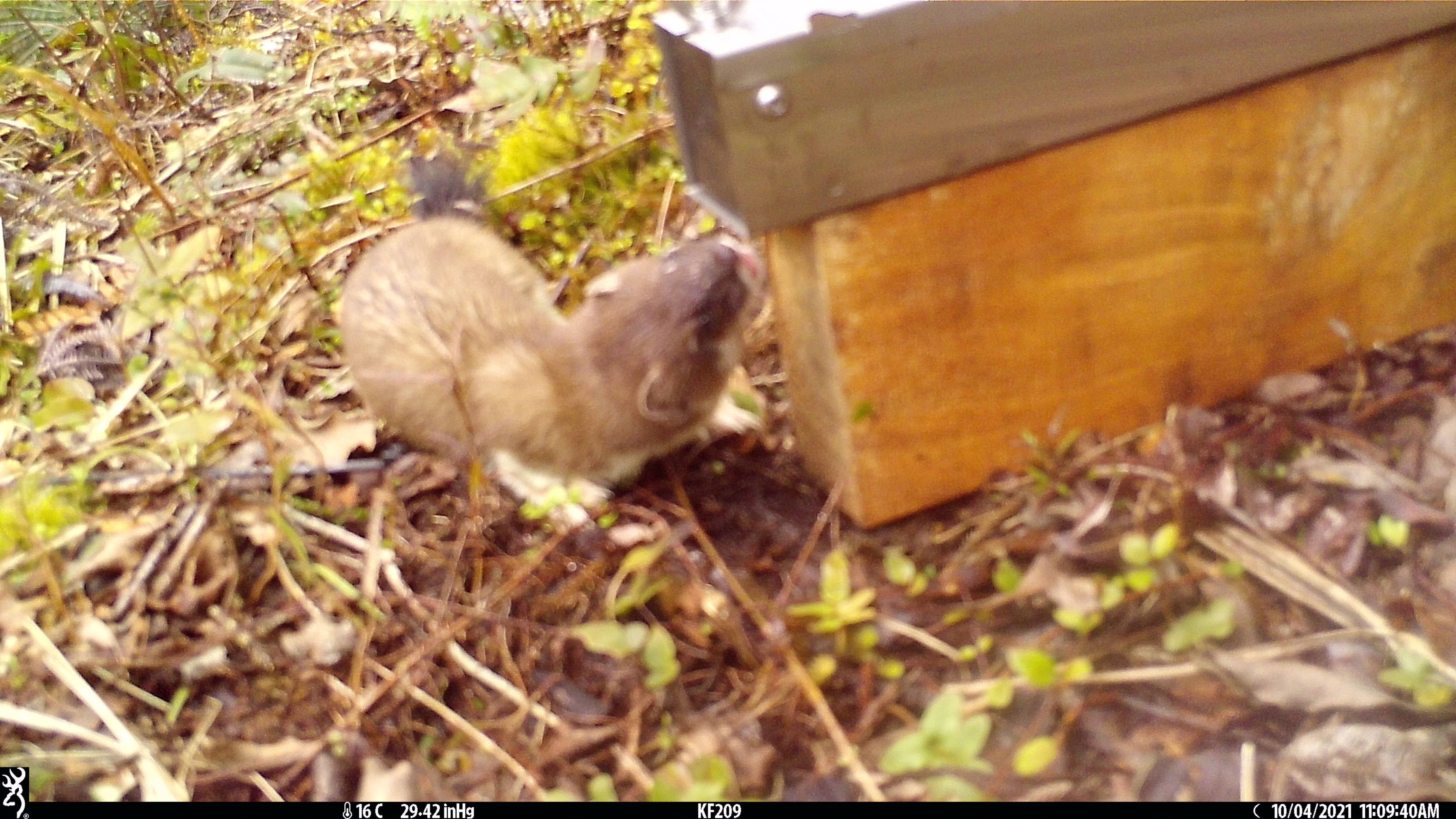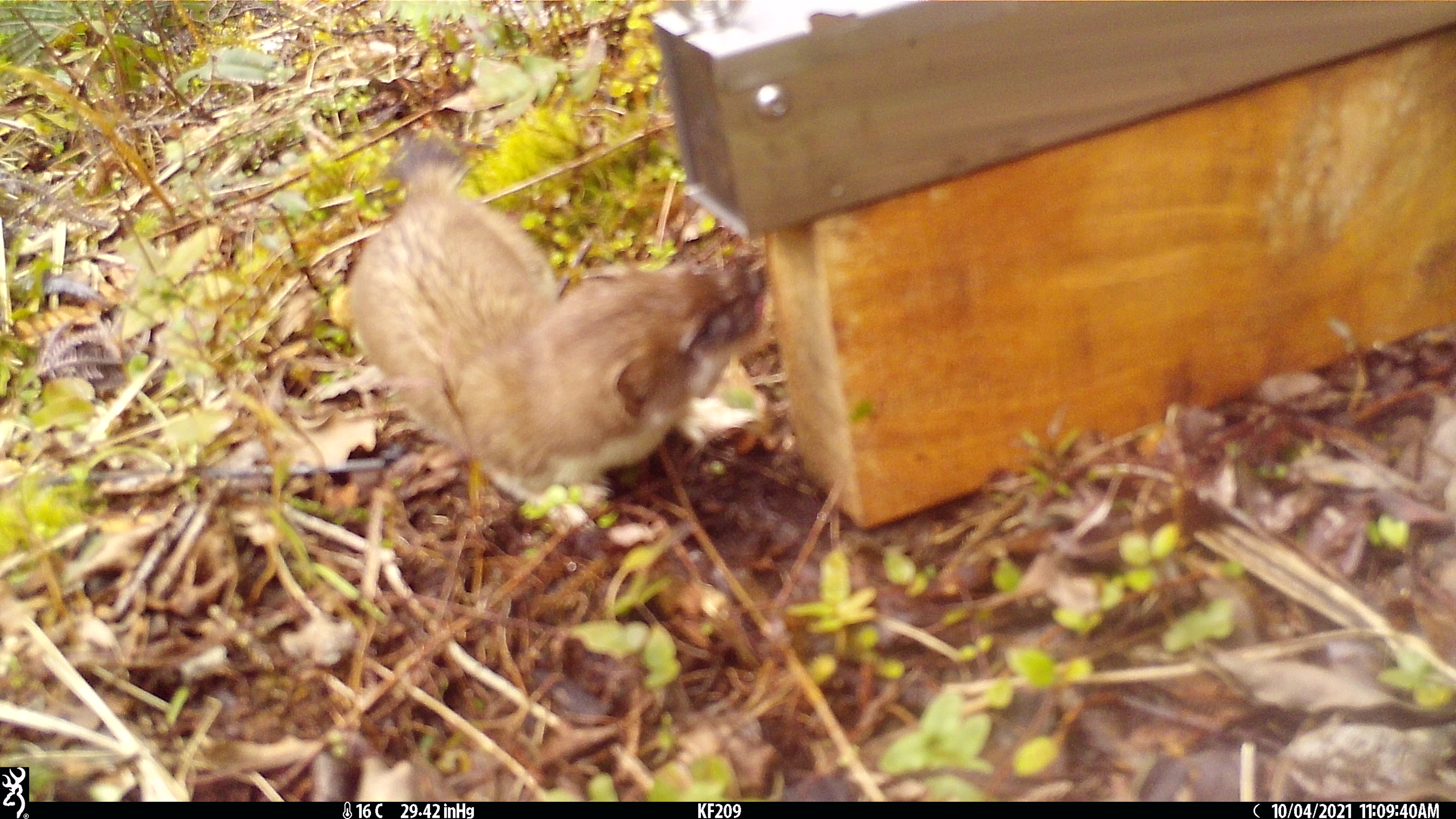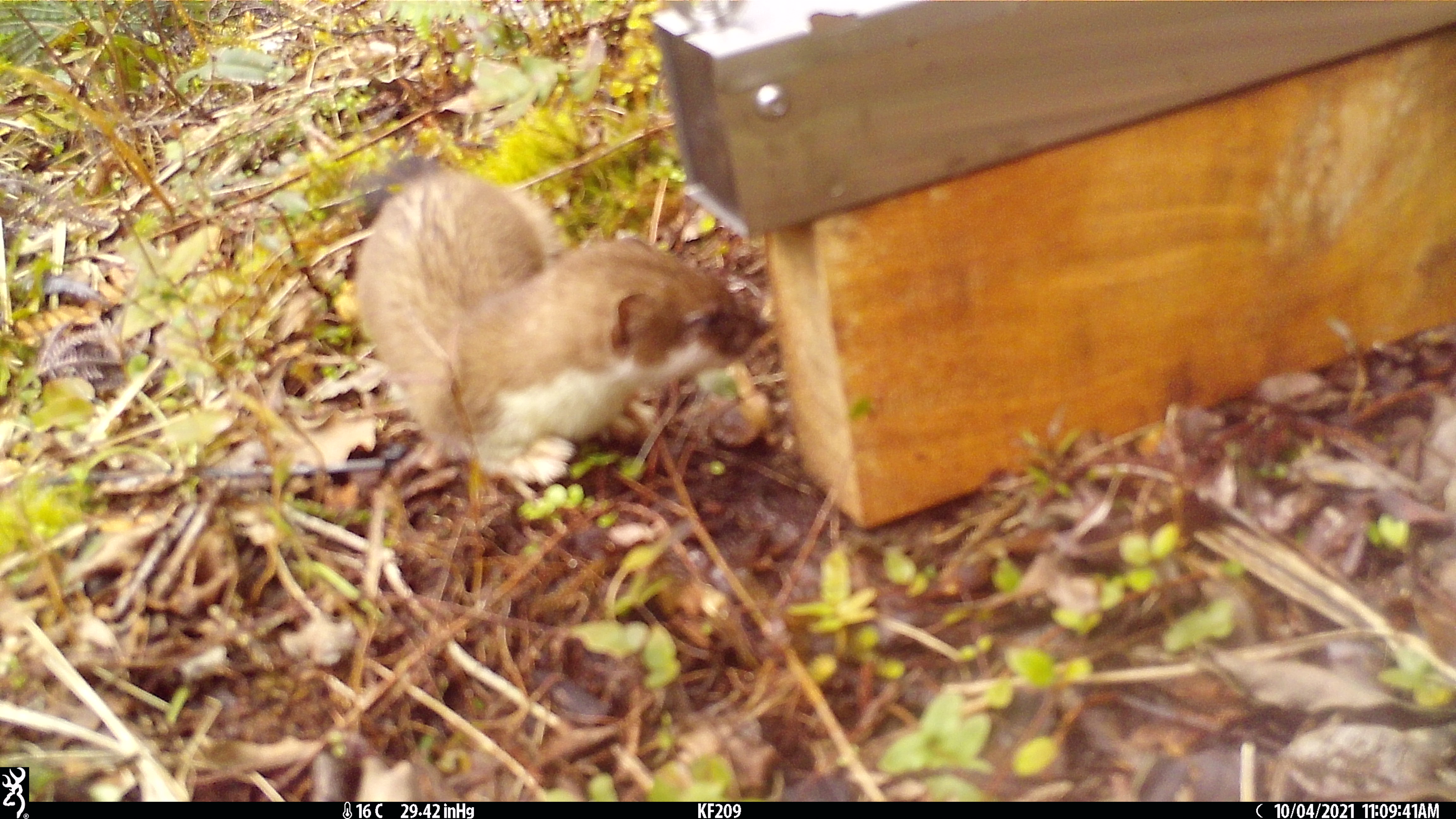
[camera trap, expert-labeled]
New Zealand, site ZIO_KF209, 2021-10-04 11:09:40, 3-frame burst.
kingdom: Animalia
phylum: Chordata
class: Mammalia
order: Carnivora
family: Mustelidae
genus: Mustela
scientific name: Mustela erminea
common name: stoat